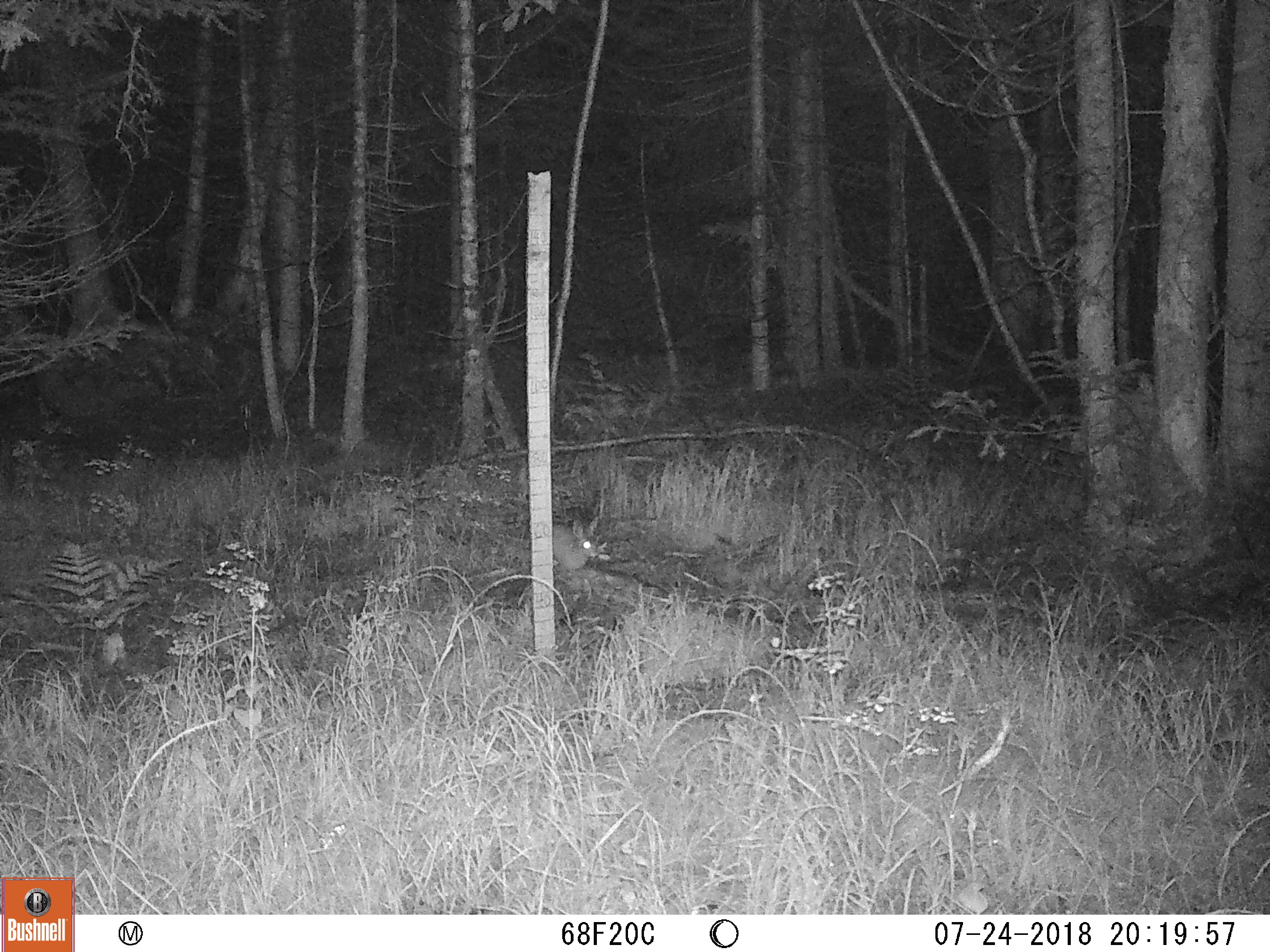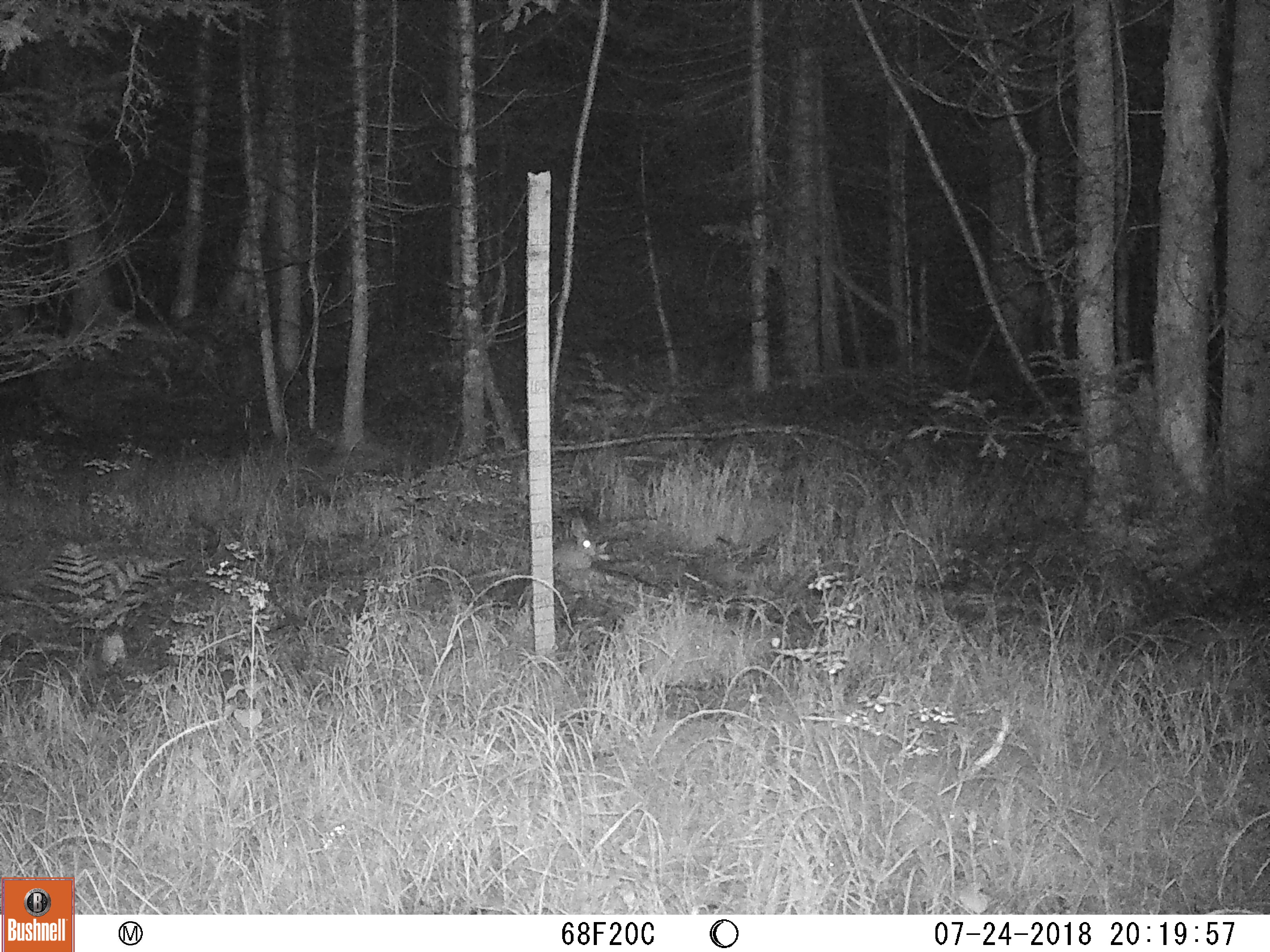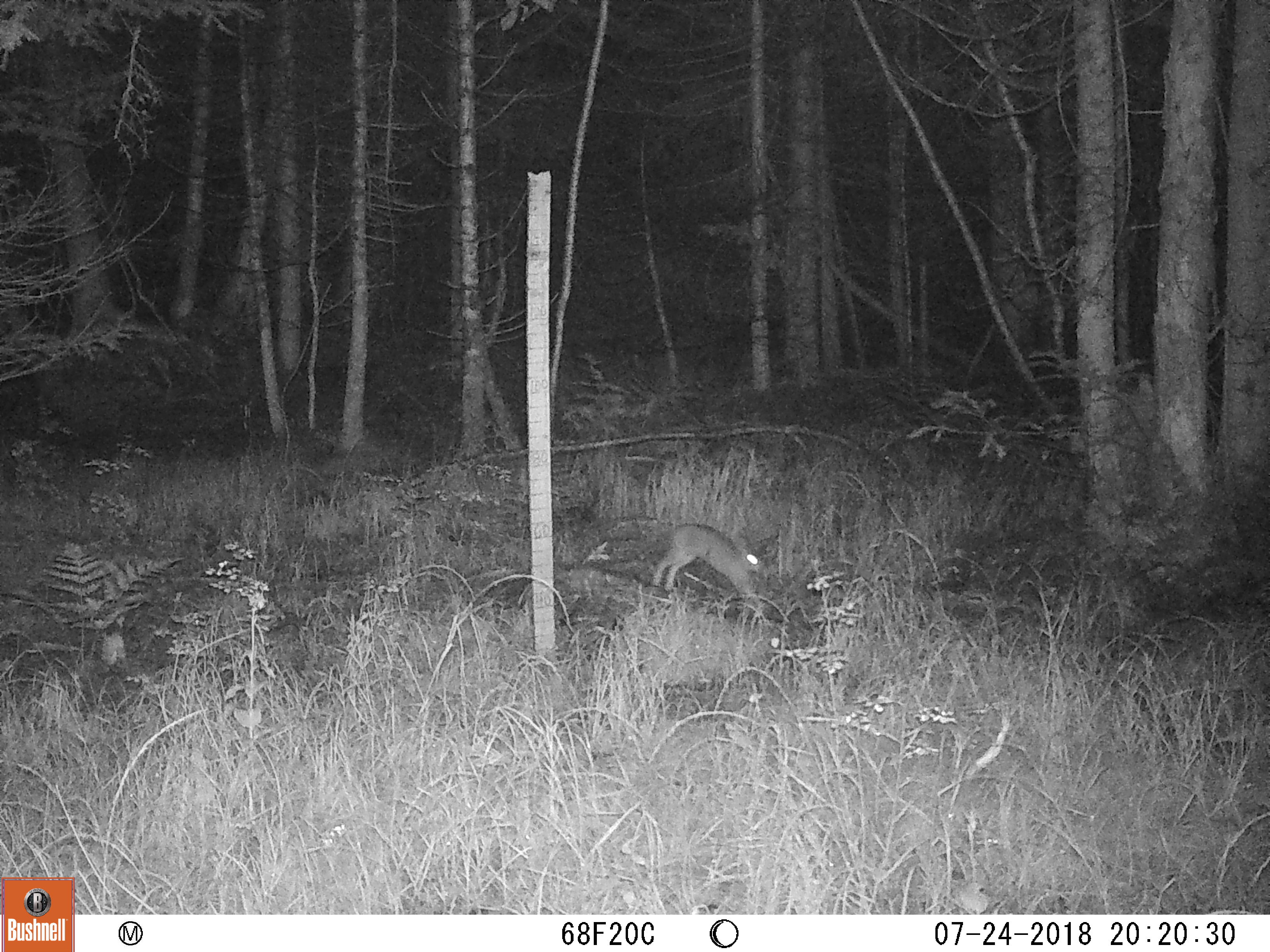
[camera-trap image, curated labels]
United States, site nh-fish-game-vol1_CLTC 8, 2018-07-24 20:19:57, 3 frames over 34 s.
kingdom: Animalia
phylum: Chordata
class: Mammalia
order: Lagomorpha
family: Leporidae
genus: Lepus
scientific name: Lepus americanus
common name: snowshoe hare